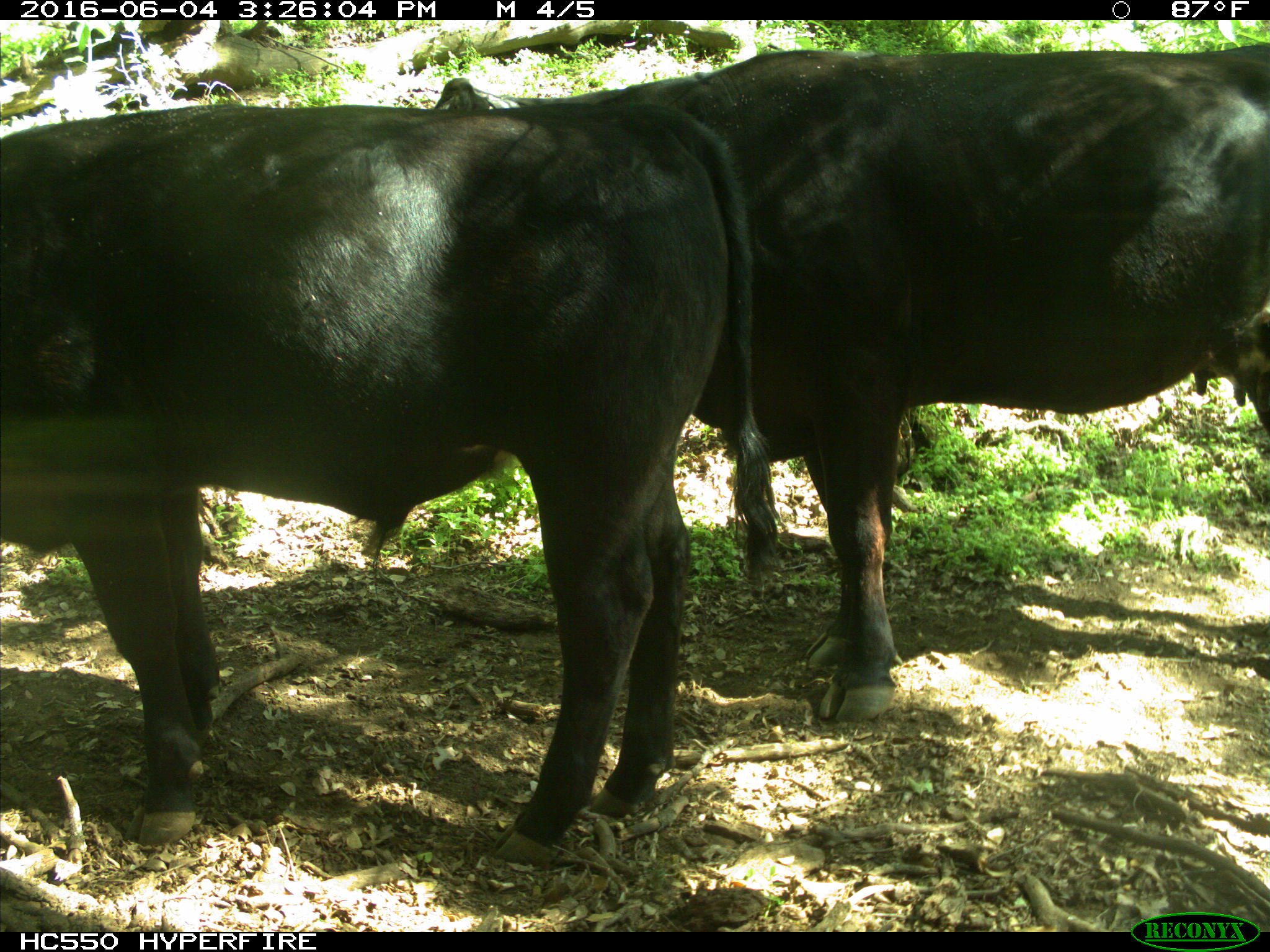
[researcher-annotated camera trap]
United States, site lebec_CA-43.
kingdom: Animalia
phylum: Chordata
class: Mammalia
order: Artiodactyla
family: Bovidae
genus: Bos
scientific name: Bos taurus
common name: domestic cow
Bos taurus (domestic cow).